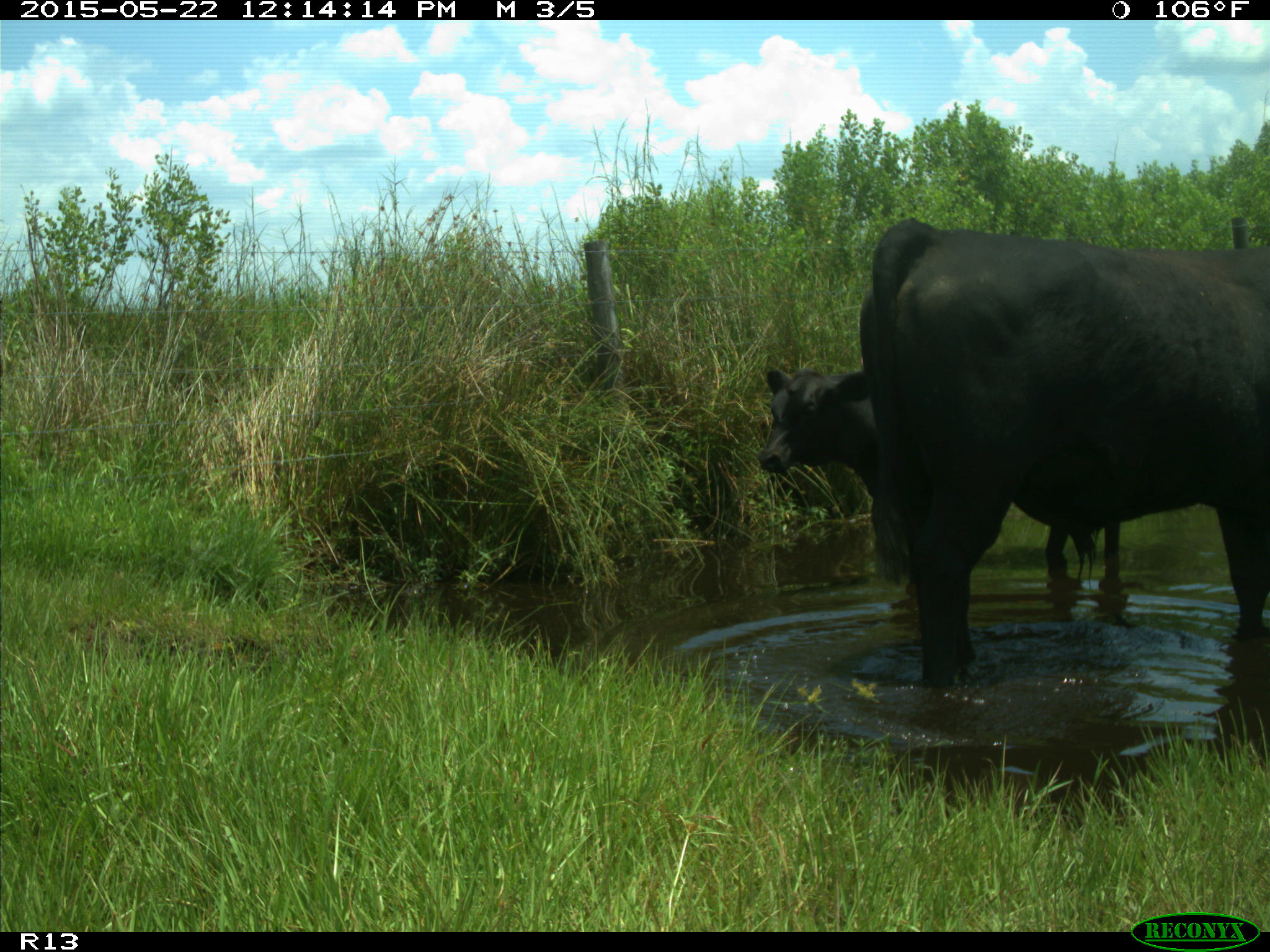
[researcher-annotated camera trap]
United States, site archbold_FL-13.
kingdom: Animalia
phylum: Chordata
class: Mammalia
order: Artiodactyla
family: Bovidae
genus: Bos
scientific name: Bos taurus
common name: domestic cow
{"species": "Bos taurus (domestic cow)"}